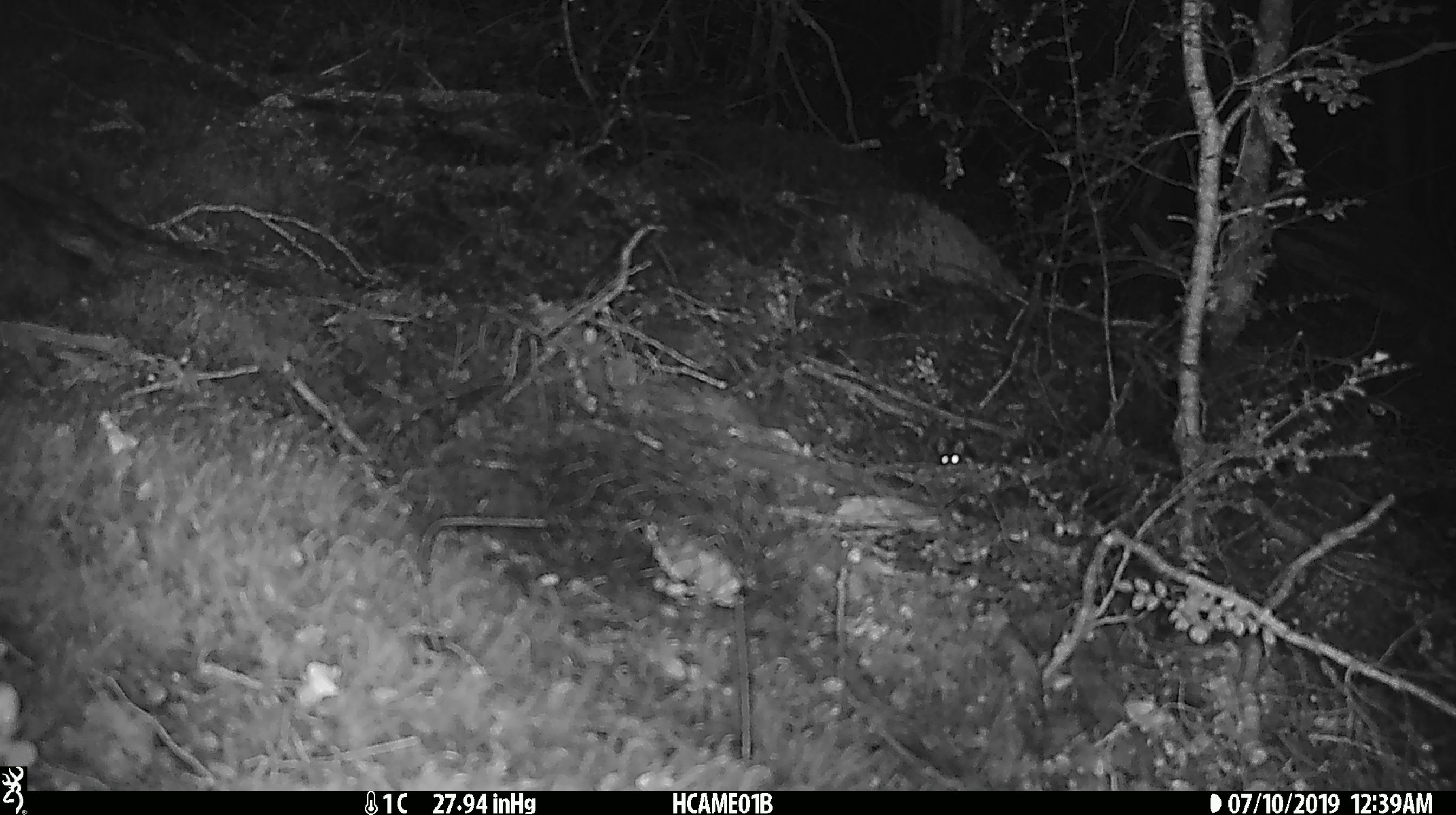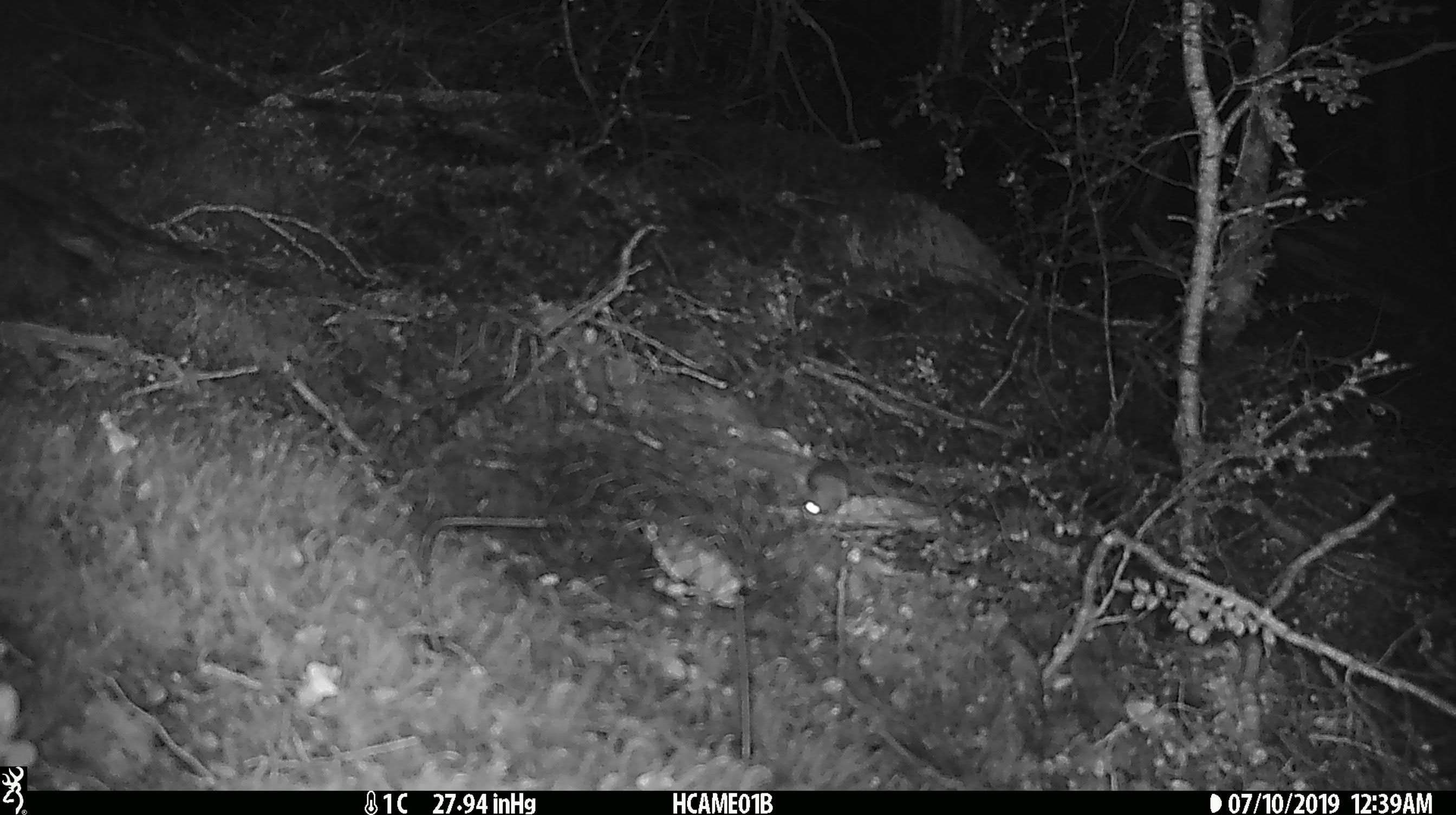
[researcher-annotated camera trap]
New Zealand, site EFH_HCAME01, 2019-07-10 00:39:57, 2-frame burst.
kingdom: Animalia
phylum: Chordata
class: Mammalia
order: Rodentia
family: Muridae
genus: Mus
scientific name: Mus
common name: mouse